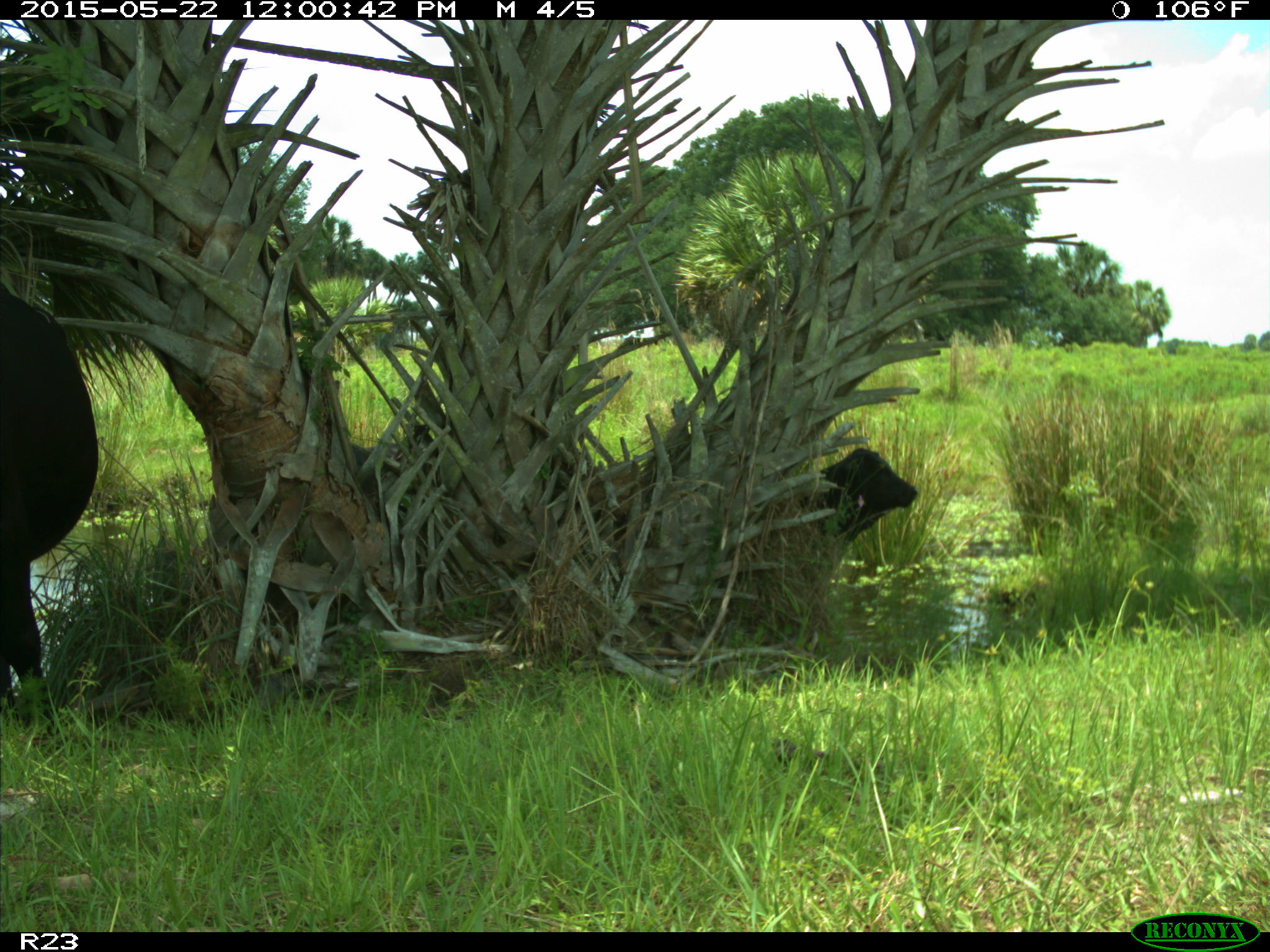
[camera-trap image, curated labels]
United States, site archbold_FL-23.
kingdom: Animalia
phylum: Chordata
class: Mammalia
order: Artiodactyla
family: Bovidae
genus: Bos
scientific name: Bos taurus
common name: domestic cow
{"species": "Bos taurus (domestic cow)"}